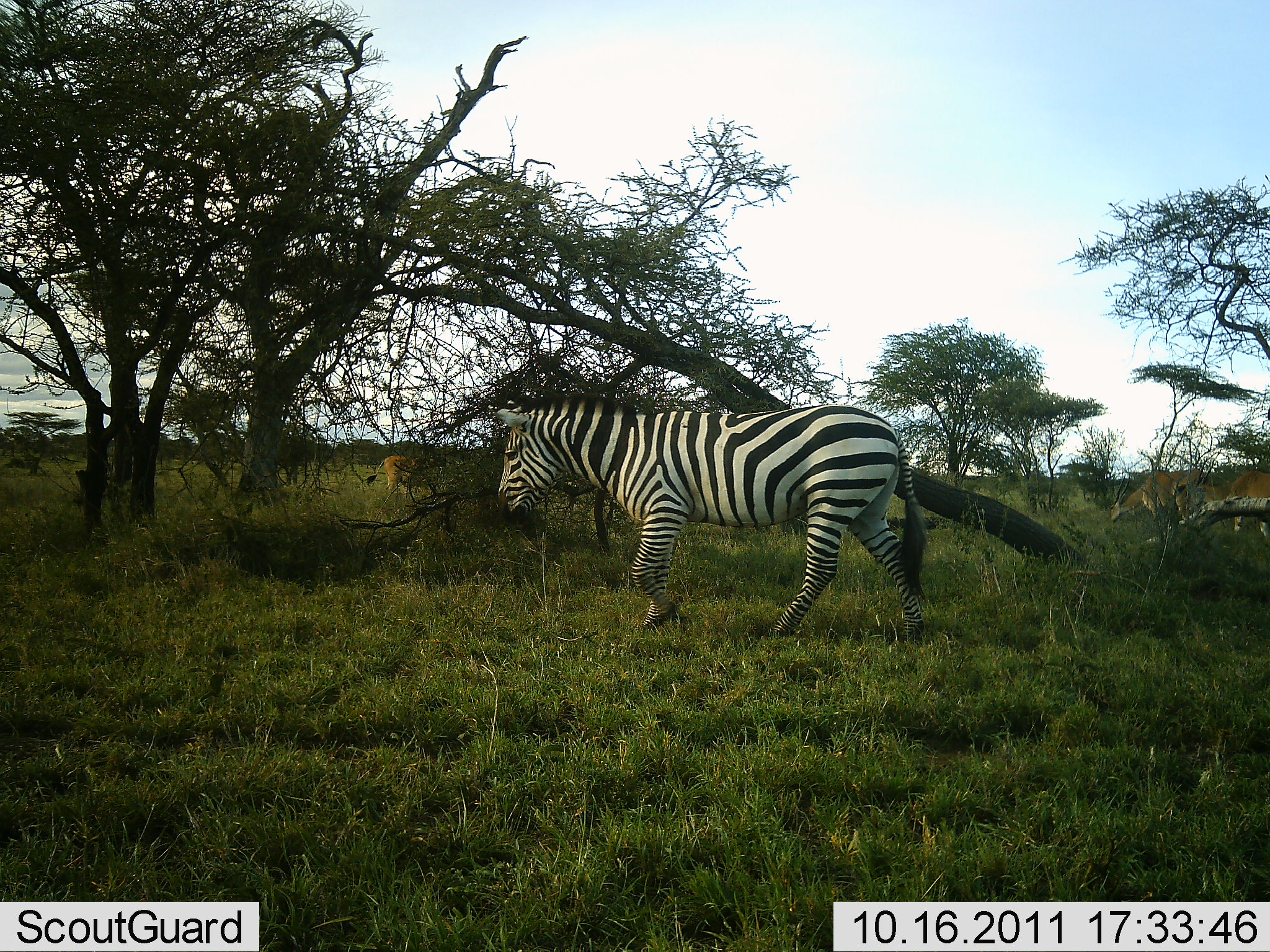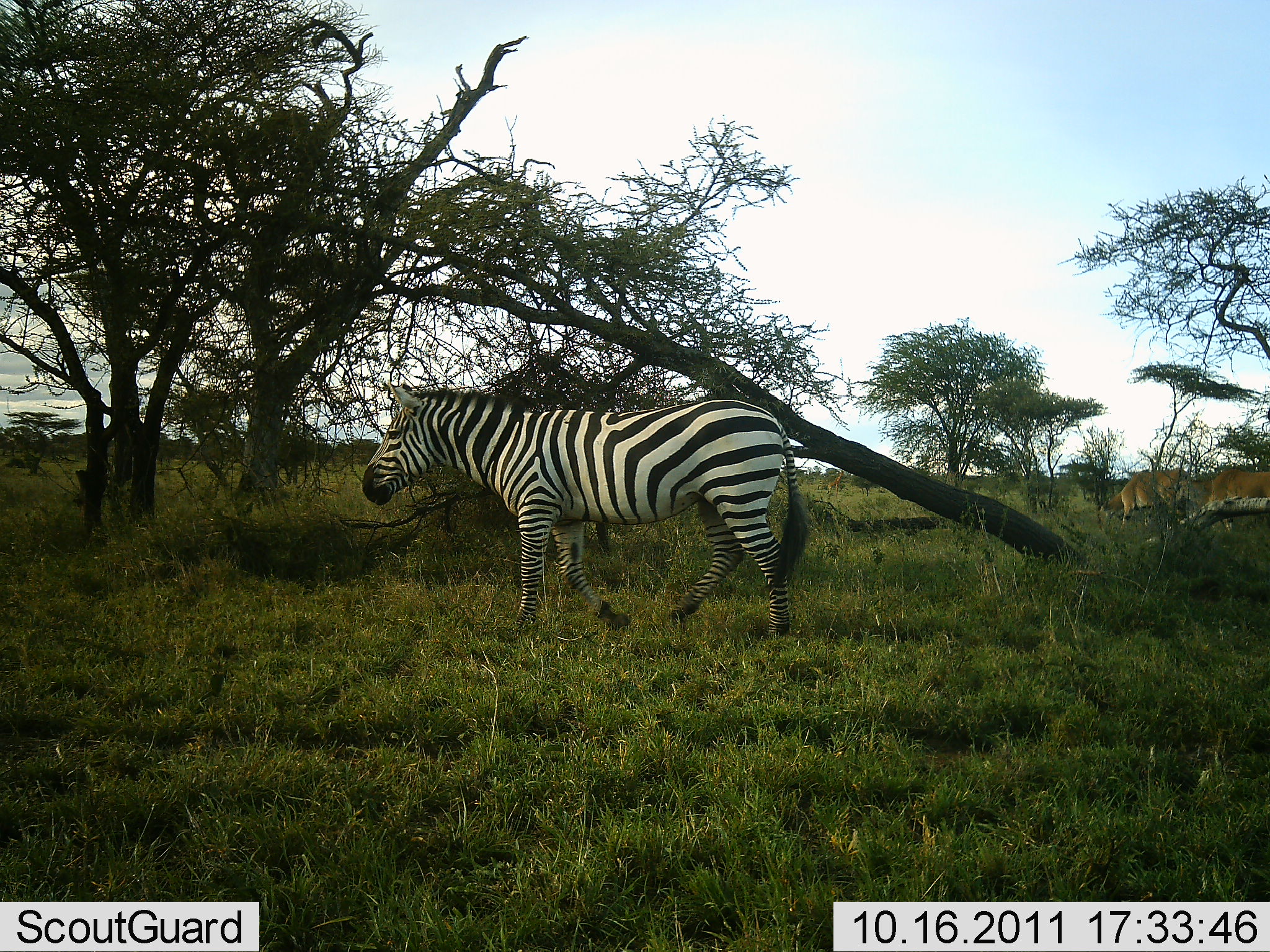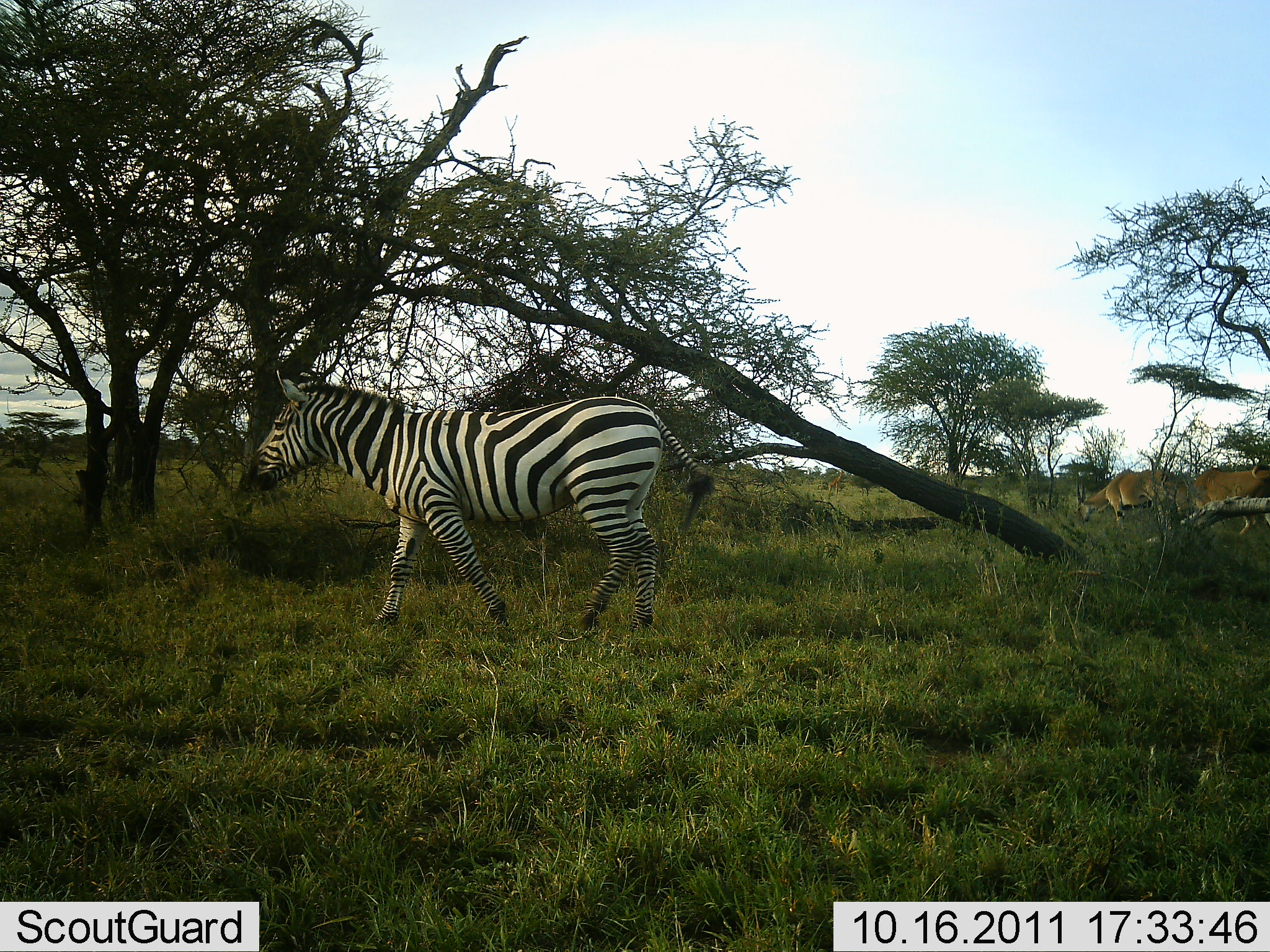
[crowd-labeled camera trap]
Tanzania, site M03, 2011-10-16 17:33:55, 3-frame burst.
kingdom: Animalia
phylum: Chordata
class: Mammalia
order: Artiodactyla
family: Bovidae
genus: Nanger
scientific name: Nanger granti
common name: grant's gazelle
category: gazellegrants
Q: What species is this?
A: Gazellegrants (grant's gazelle) (Nanger granti).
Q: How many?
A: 2.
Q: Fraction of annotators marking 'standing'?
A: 0%.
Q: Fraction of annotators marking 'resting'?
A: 0%.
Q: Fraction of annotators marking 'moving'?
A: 86%.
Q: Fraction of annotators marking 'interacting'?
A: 0%.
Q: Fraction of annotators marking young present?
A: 0%.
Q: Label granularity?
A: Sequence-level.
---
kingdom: Animalia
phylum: Chordata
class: Mammalia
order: Perissodactyla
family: Equidae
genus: Equus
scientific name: Equus quagga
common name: plains zebra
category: zebra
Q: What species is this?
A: Zebra (plains zebra) (Equus quagga).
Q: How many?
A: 1.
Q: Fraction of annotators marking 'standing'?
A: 0%.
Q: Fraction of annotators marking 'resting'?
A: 0%.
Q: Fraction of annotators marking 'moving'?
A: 100%.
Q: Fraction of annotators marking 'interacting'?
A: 0%.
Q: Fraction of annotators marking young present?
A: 0%.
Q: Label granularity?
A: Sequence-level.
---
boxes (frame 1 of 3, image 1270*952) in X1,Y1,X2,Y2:
animal: 493,394,928,650; 1140,467,1269,546; 1109,467,1217,530; 366,455,443,502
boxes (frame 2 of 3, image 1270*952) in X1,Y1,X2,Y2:
animal: 357,383,811,640; 1144,471,1270,551; 1101,472,1196,536; 827,467,845,501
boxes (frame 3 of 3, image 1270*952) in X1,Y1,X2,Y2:
animal: 252,366,716,633; 1146,462,1270,545; 1080,466,1193,534; 827,470,844,499